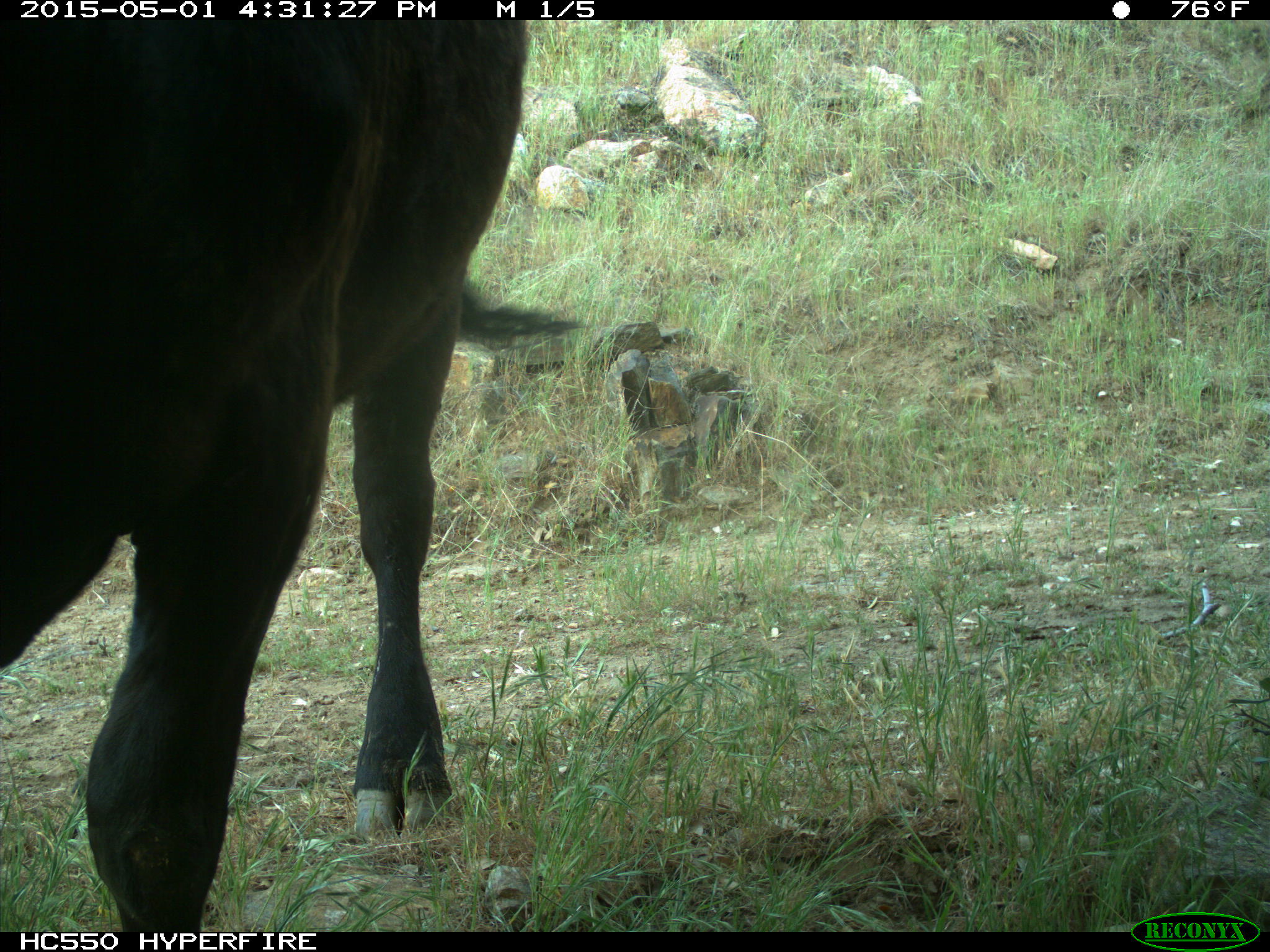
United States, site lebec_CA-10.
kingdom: Animalia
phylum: Chordata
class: Mammalia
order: Artiodactyla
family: Bovidae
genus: Bos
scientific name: Bos taurus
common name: domestic cow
Bos taurus (domestic cow).